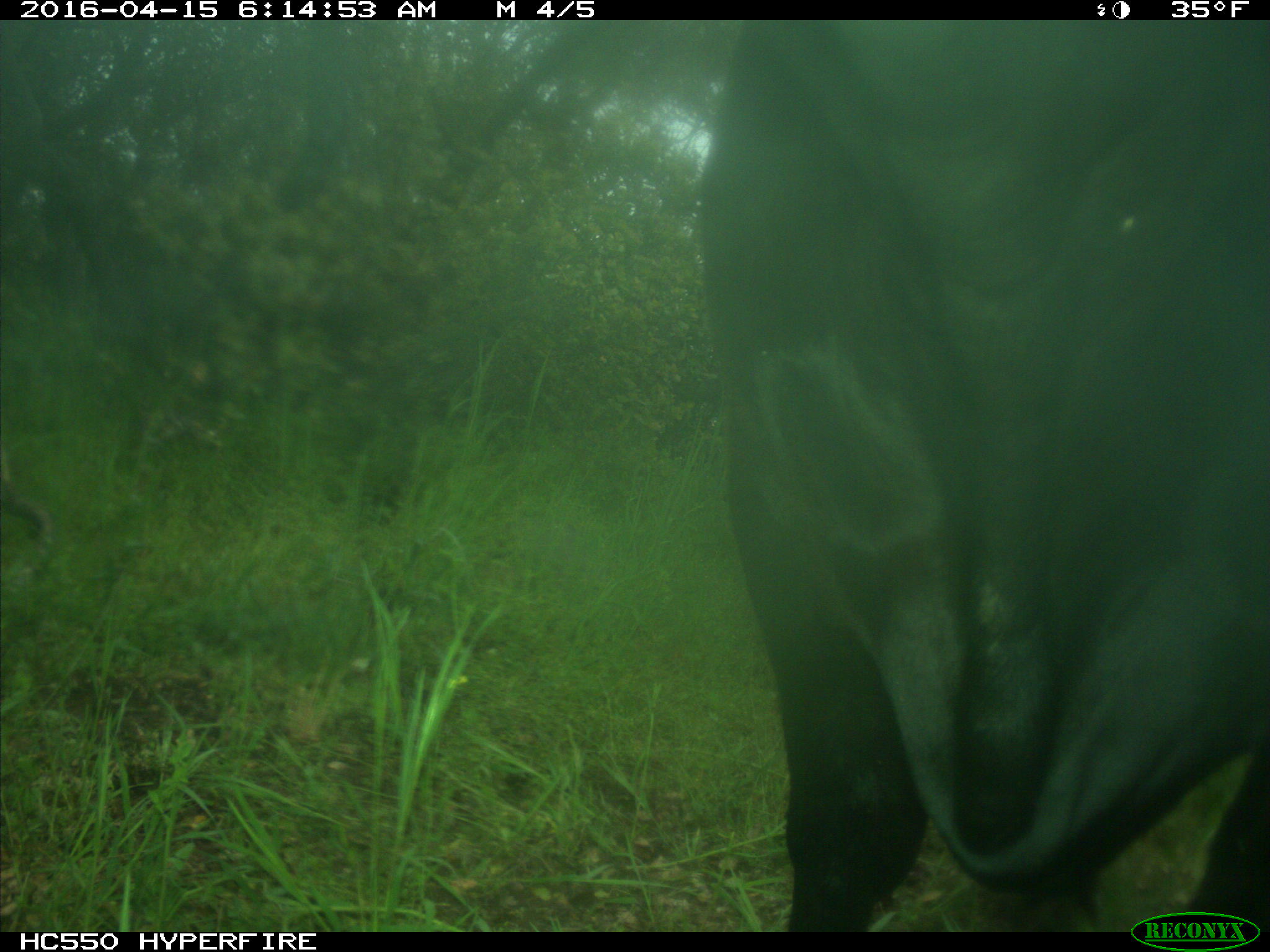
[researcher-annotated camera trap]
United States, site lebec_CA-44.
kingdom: Animalia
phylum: Chordata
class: Mammalia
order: Artiodactyla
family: Bovidae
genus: Bos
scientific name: Bos taurus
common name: domestic cow